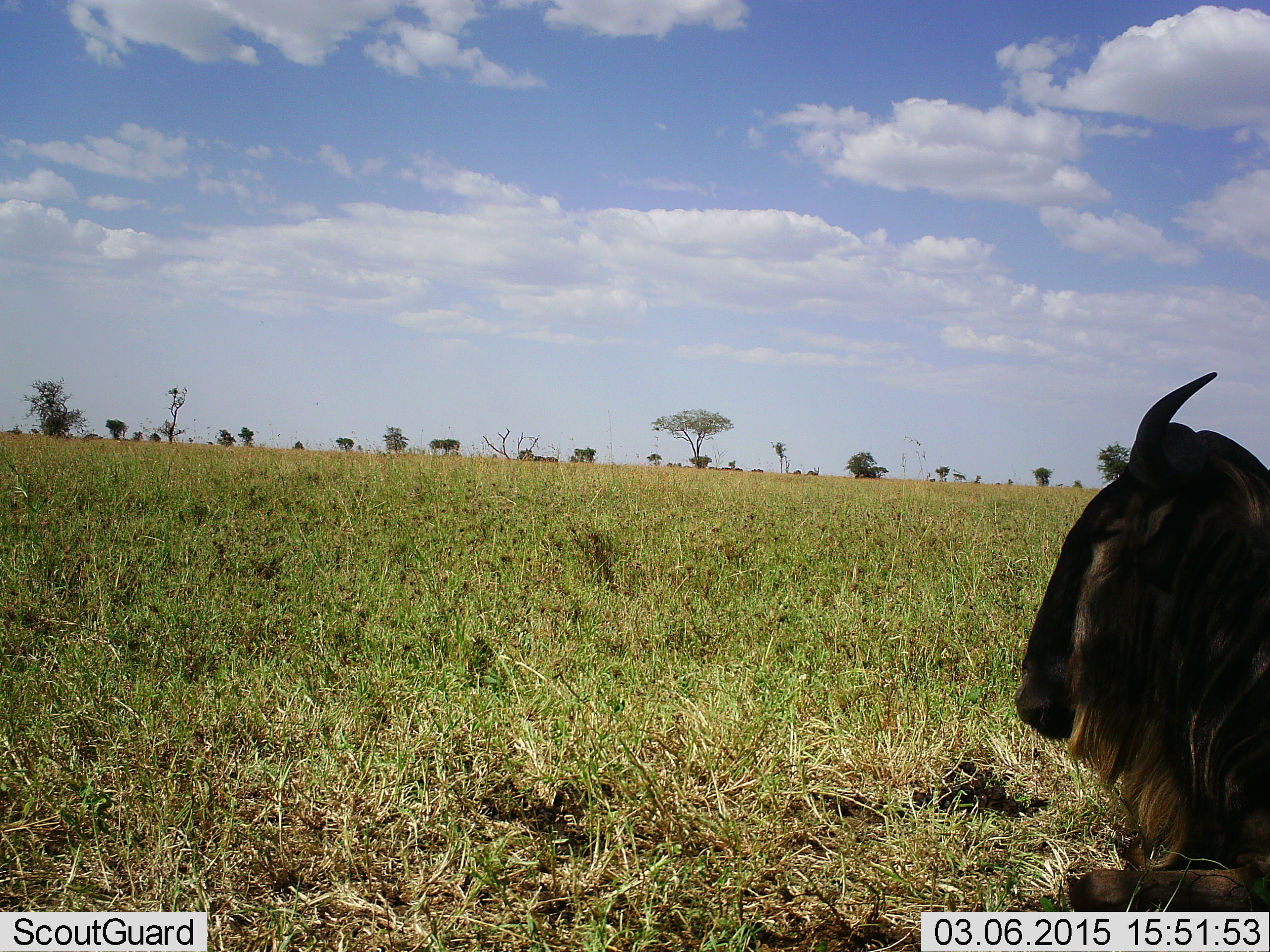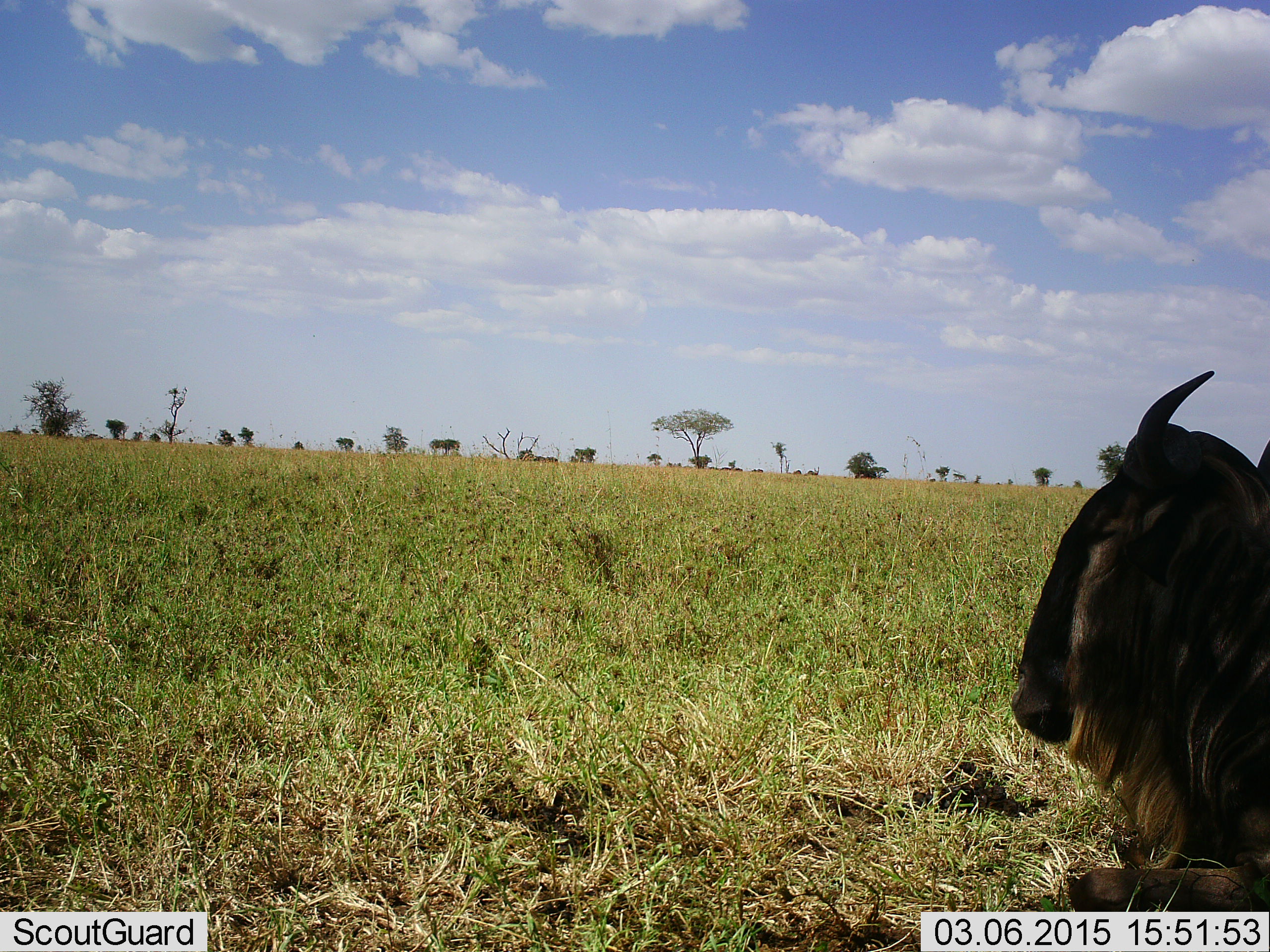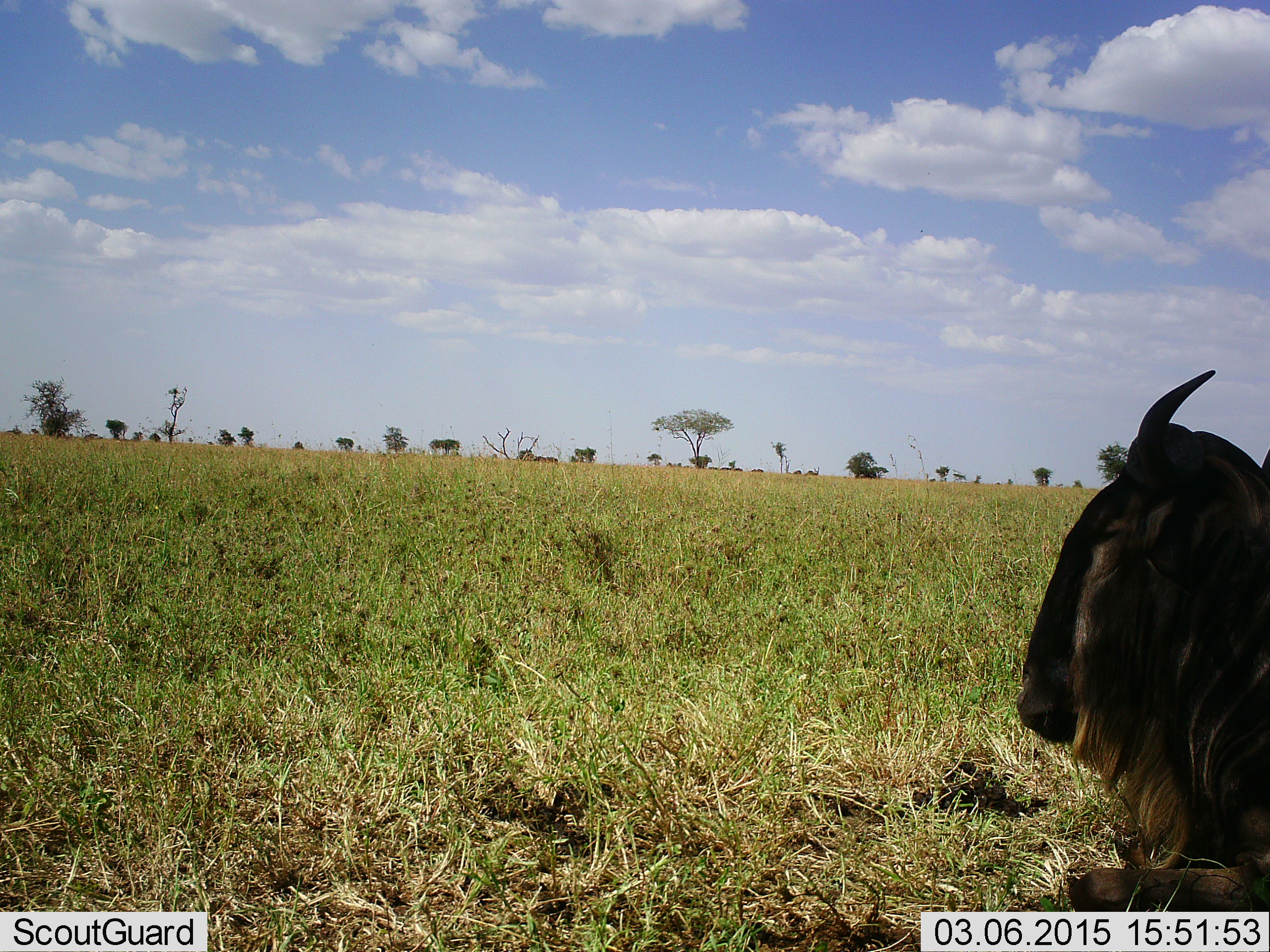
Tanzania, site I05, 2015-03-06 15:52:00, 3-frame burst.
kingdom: Animalia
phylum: Chordata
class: Mammalia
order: Artiodactyla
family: Bovidae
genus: Connochaetes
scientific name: Connochaetes taurinus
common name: blue wildebeest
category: wildebeest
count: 1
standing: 0%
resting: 100%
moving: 0%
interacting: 0%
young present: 0%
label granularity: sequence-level